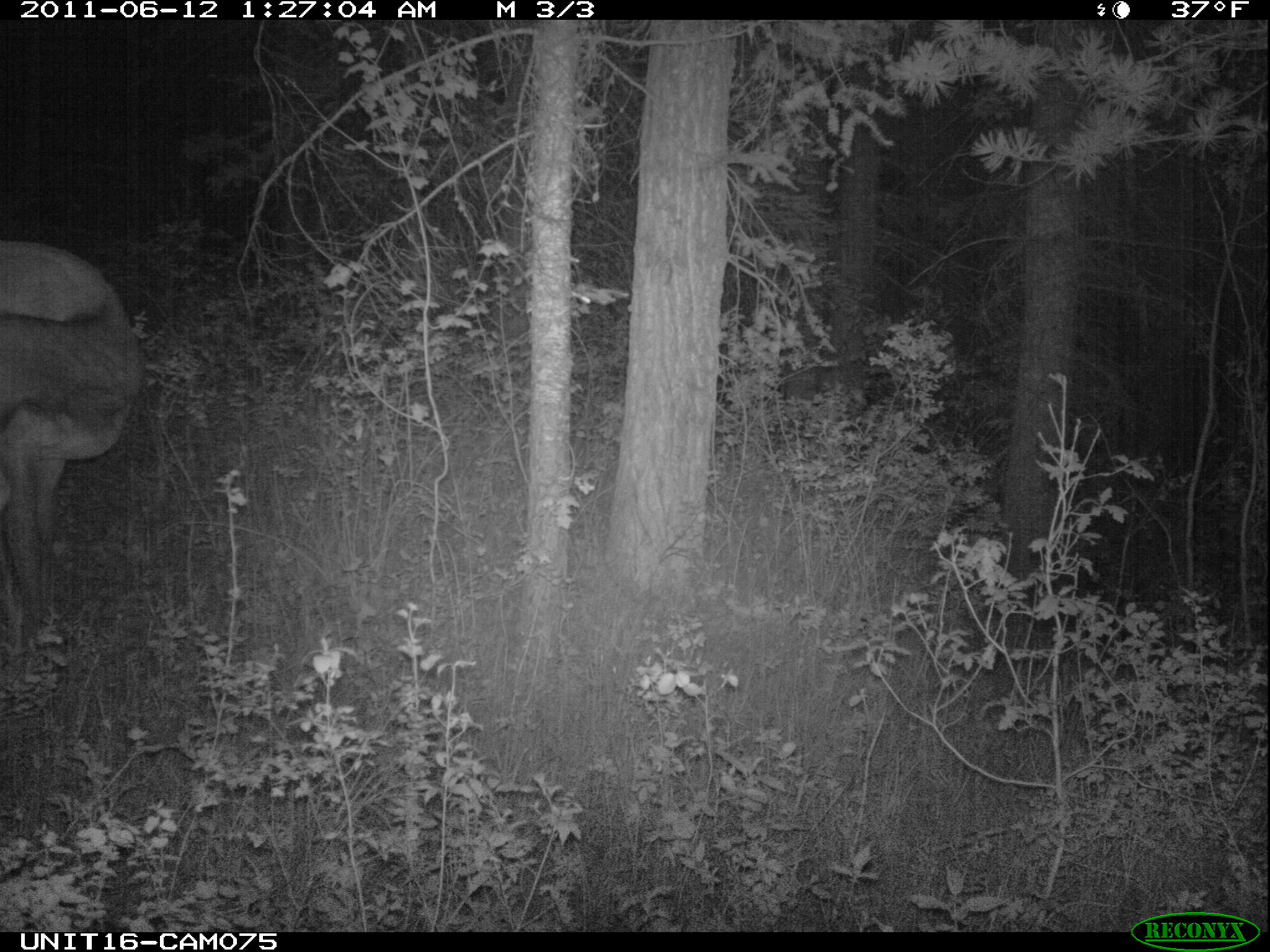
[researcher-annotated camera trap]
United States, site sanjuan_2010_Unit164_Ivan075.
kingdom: Animalia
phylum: Chordata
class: Mammalia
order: Artiodactyla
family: Cervidae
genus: Cervus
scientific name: Cervus elaphus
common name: red deer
Cervus elaphus (red deer).